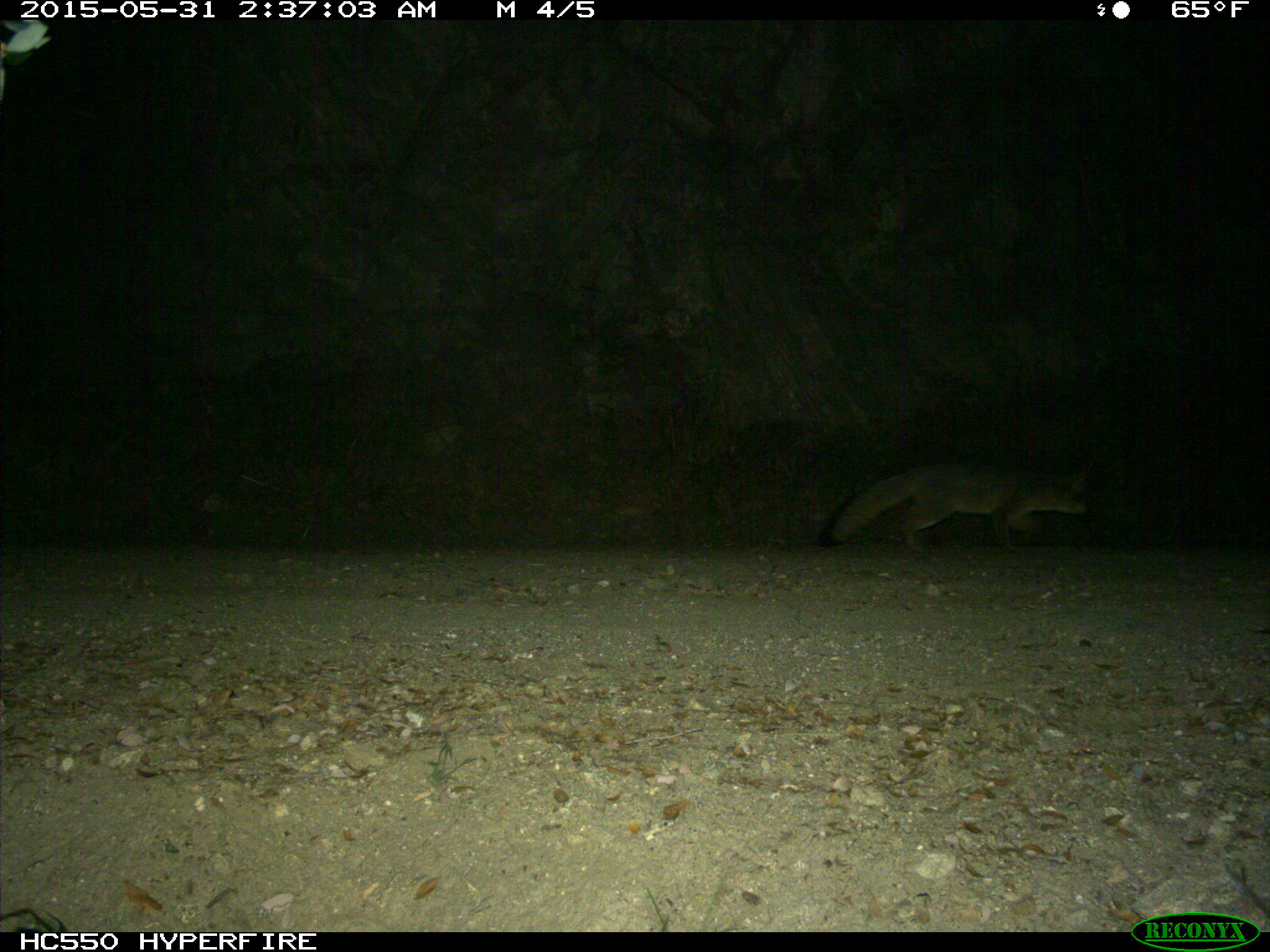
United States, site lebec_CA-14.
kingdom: Animalia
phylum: Chordata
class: Mammalia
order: Carnivora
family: Canidae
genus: Urocyon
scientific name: Urocyon cinereoargenteus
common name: gray fox